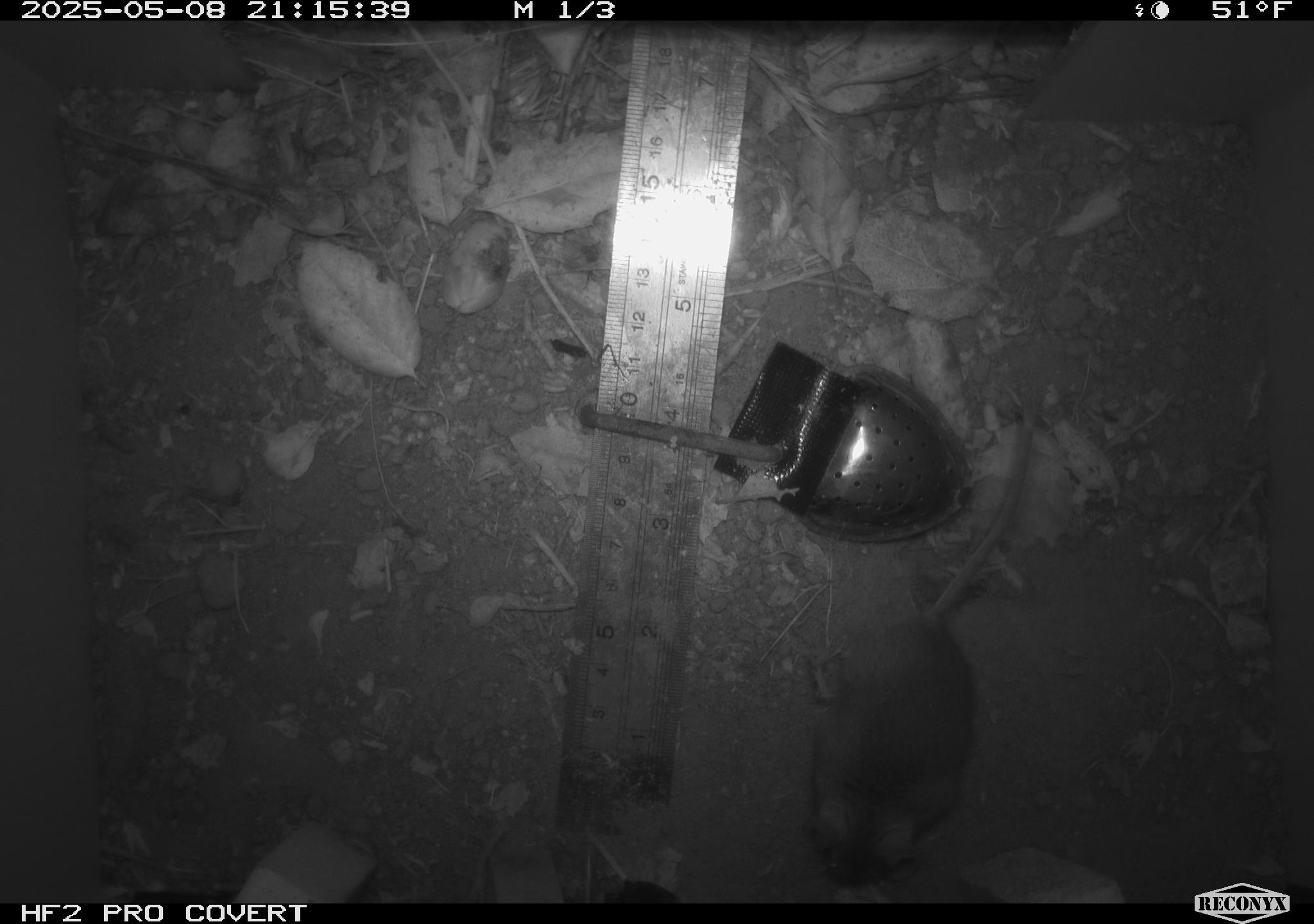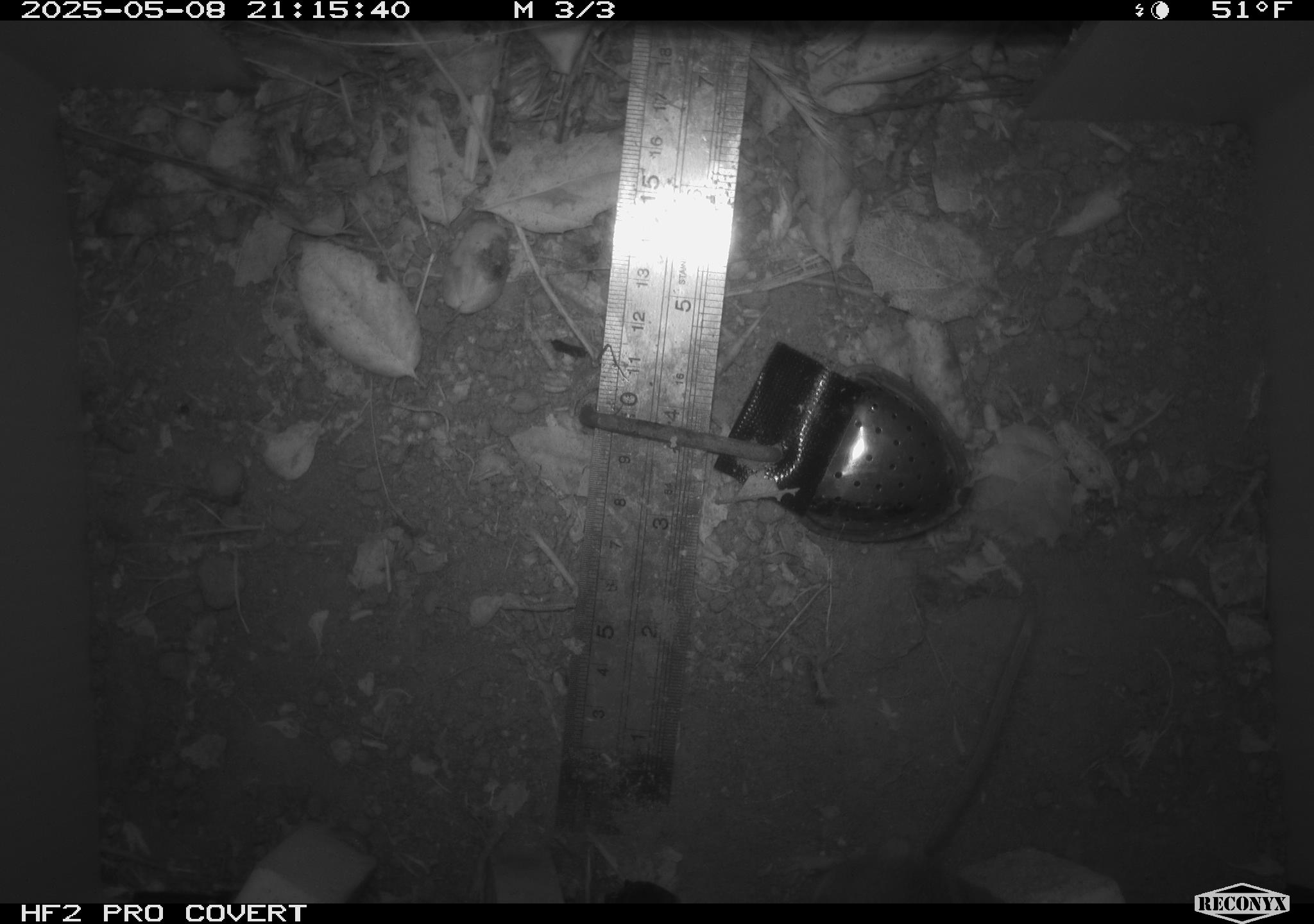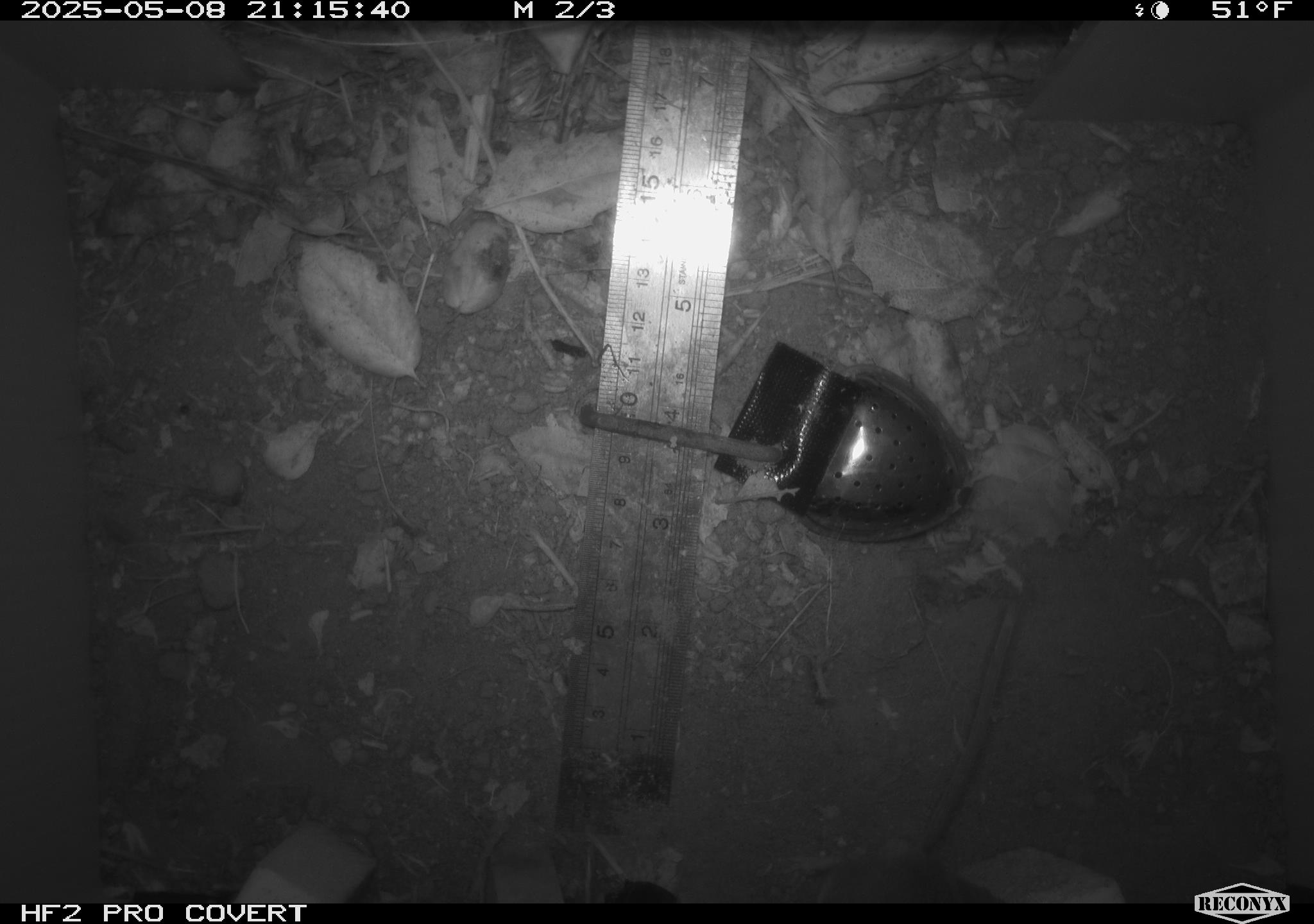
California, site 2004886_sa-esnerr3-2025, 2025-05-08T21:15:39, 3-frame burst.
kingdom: Animalia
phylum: Chordata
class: Mammalia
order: Rodentia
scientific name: Rodentia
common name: rodent